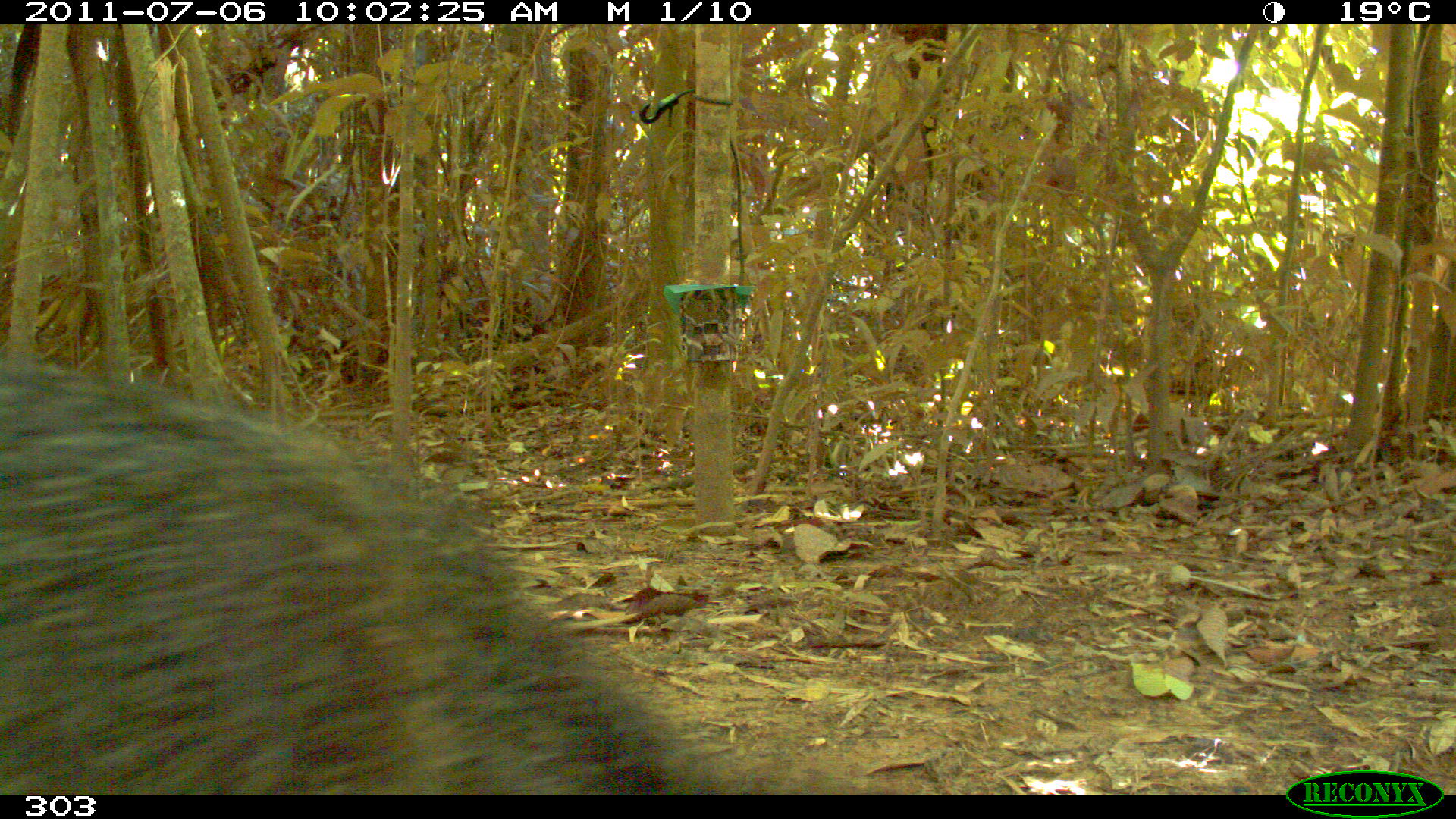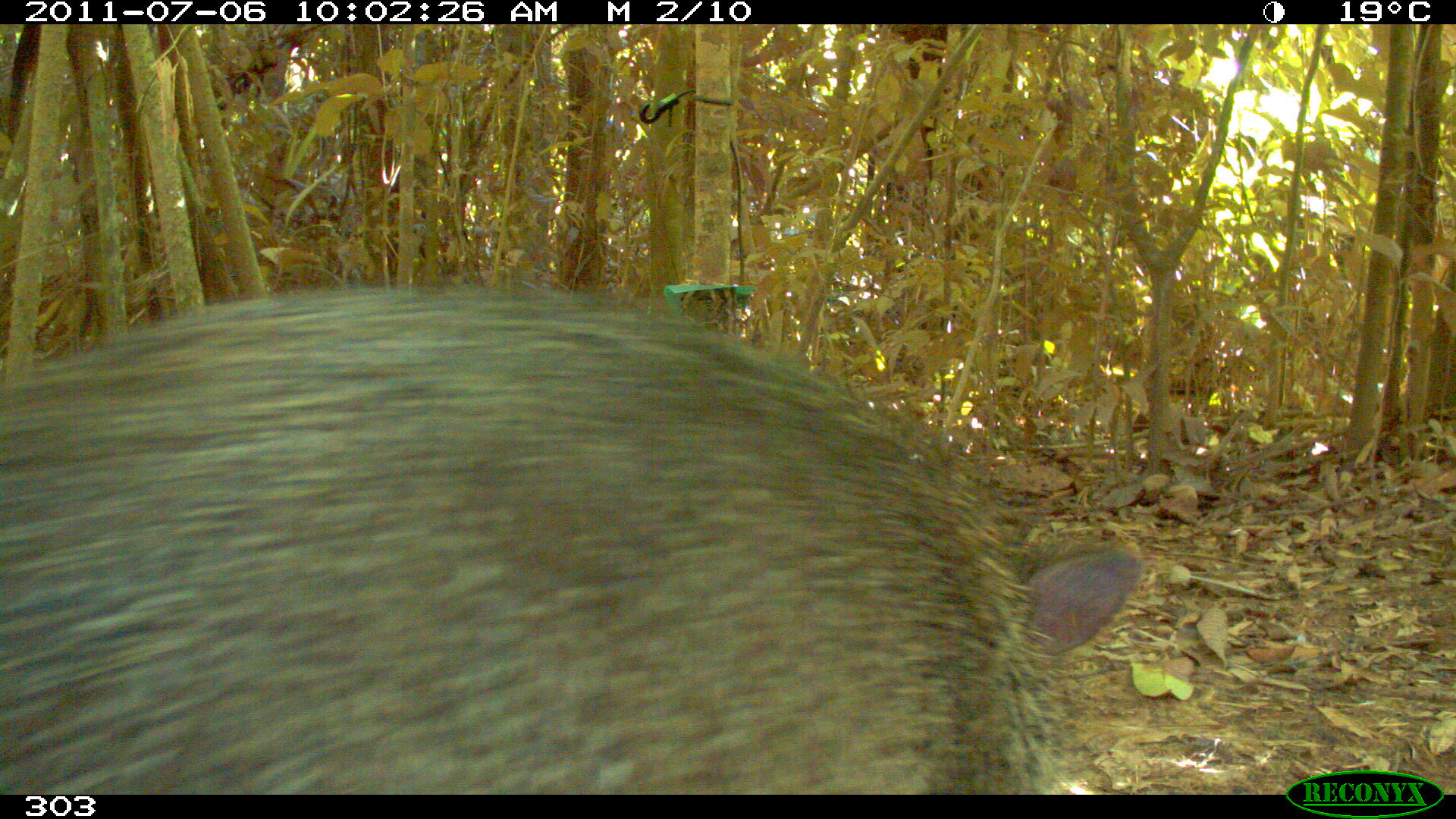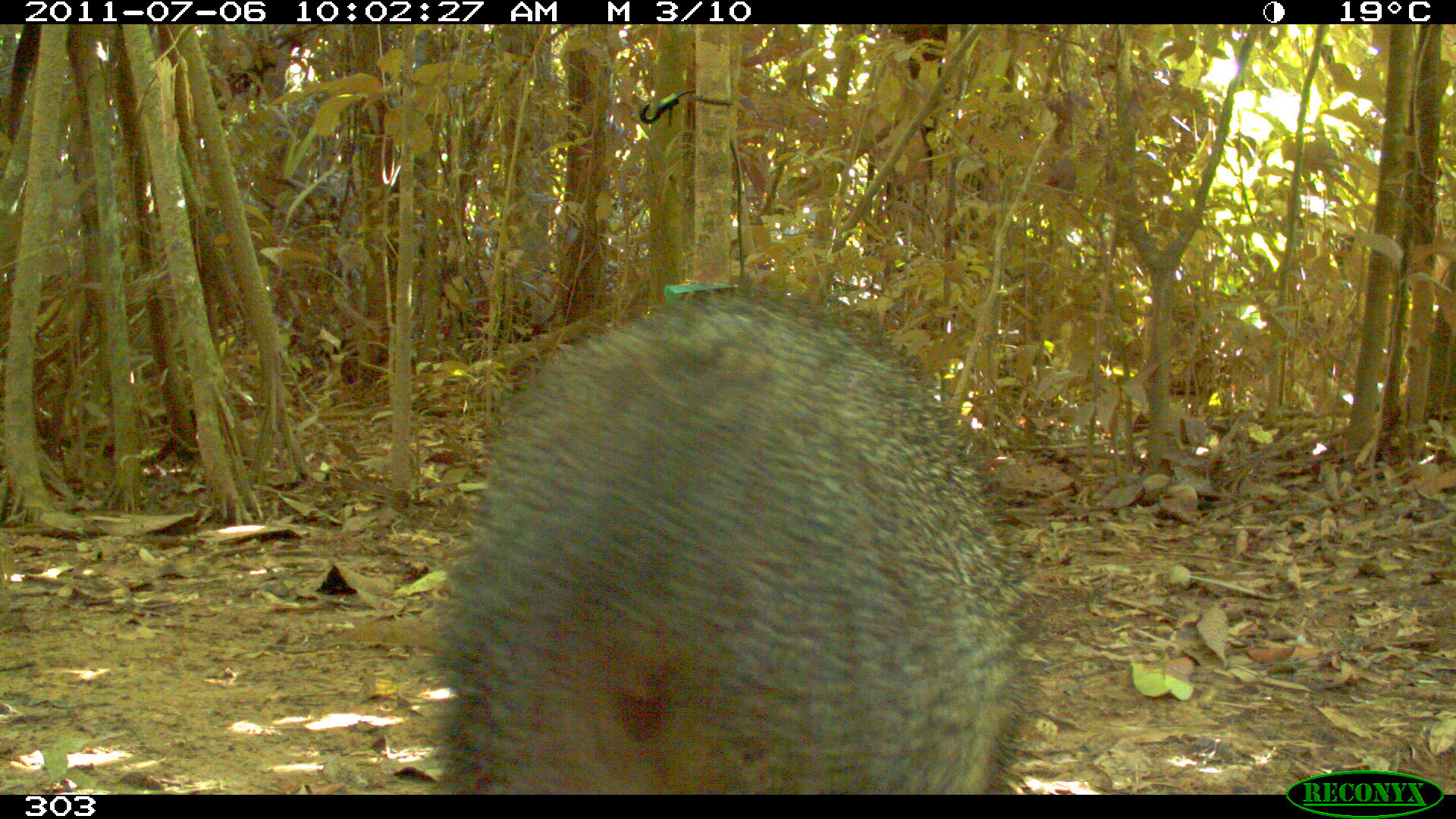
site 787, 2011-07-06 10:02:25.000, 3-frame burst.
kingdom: Animalia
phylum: Chordata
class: Mammalia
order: Artiodactyla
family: Tayassuidae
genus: Pecari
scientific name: Pecari tajacu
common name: collared peccary